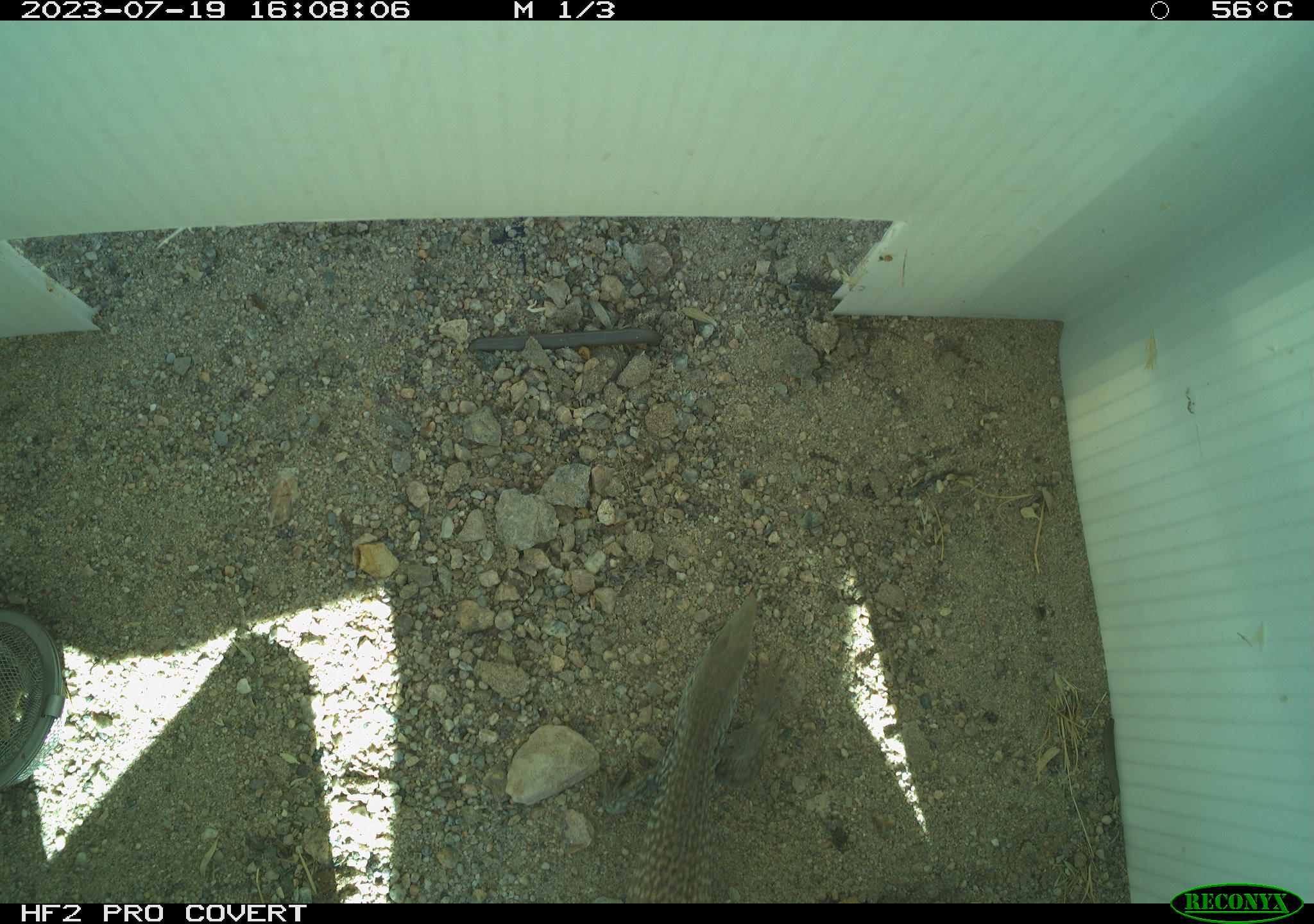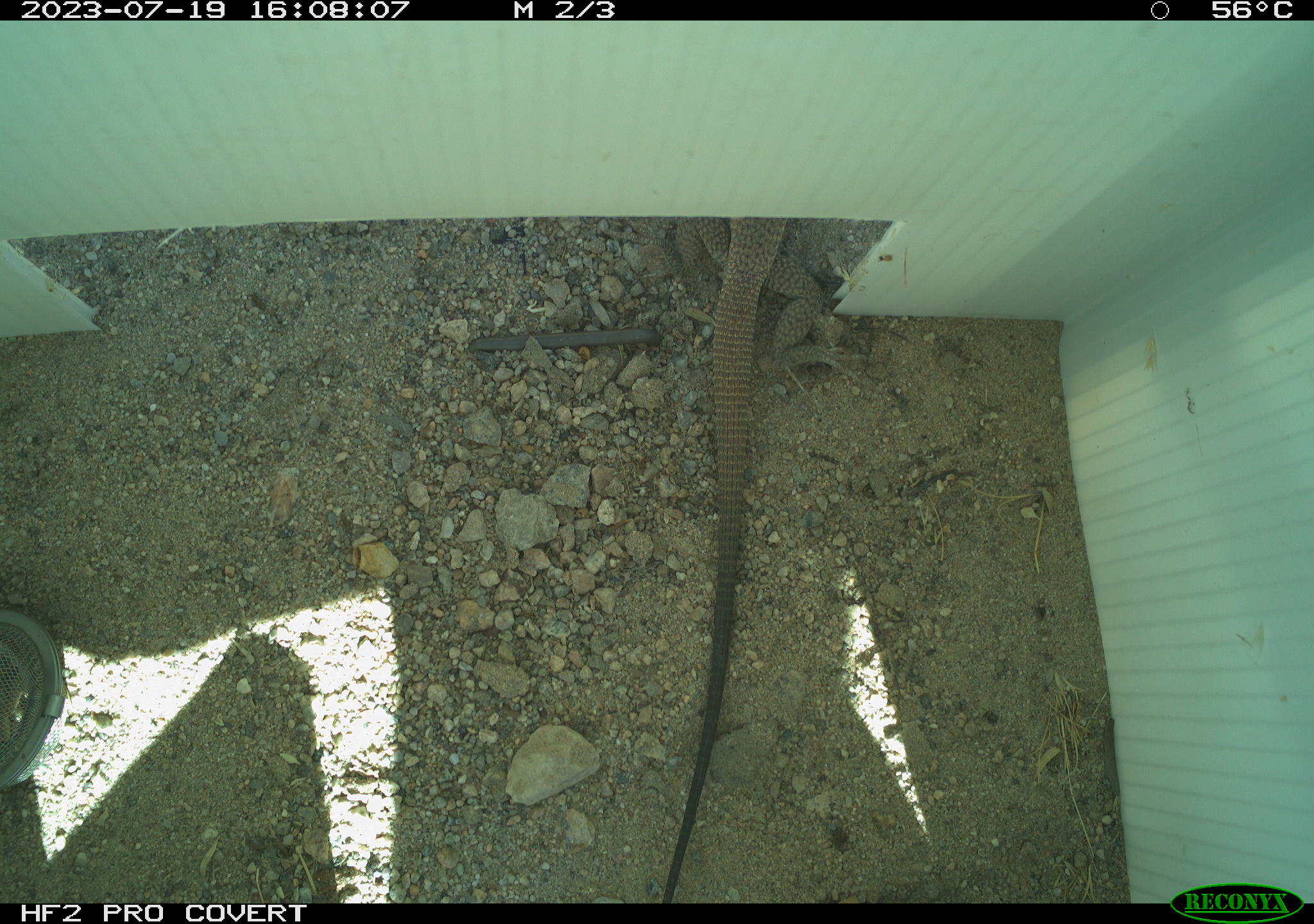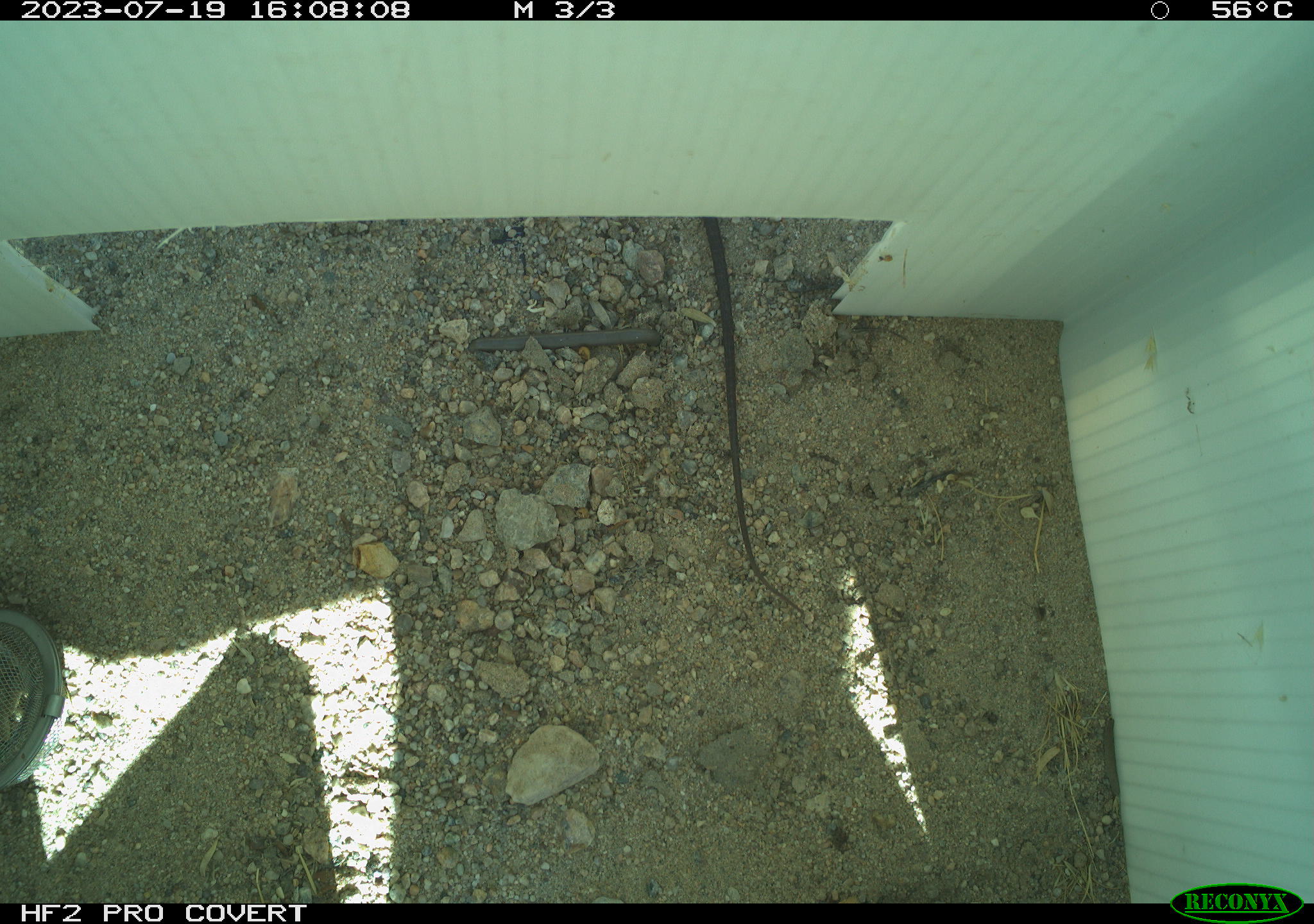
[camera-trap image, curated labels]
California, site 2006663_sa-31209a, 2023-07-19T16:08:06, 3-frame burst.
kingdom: Animalia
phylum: Chordata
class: Reptilia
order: Squamata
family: Teiidae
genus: Aspidoscelis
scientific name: Aspidoscelis tigris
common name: western whiptail